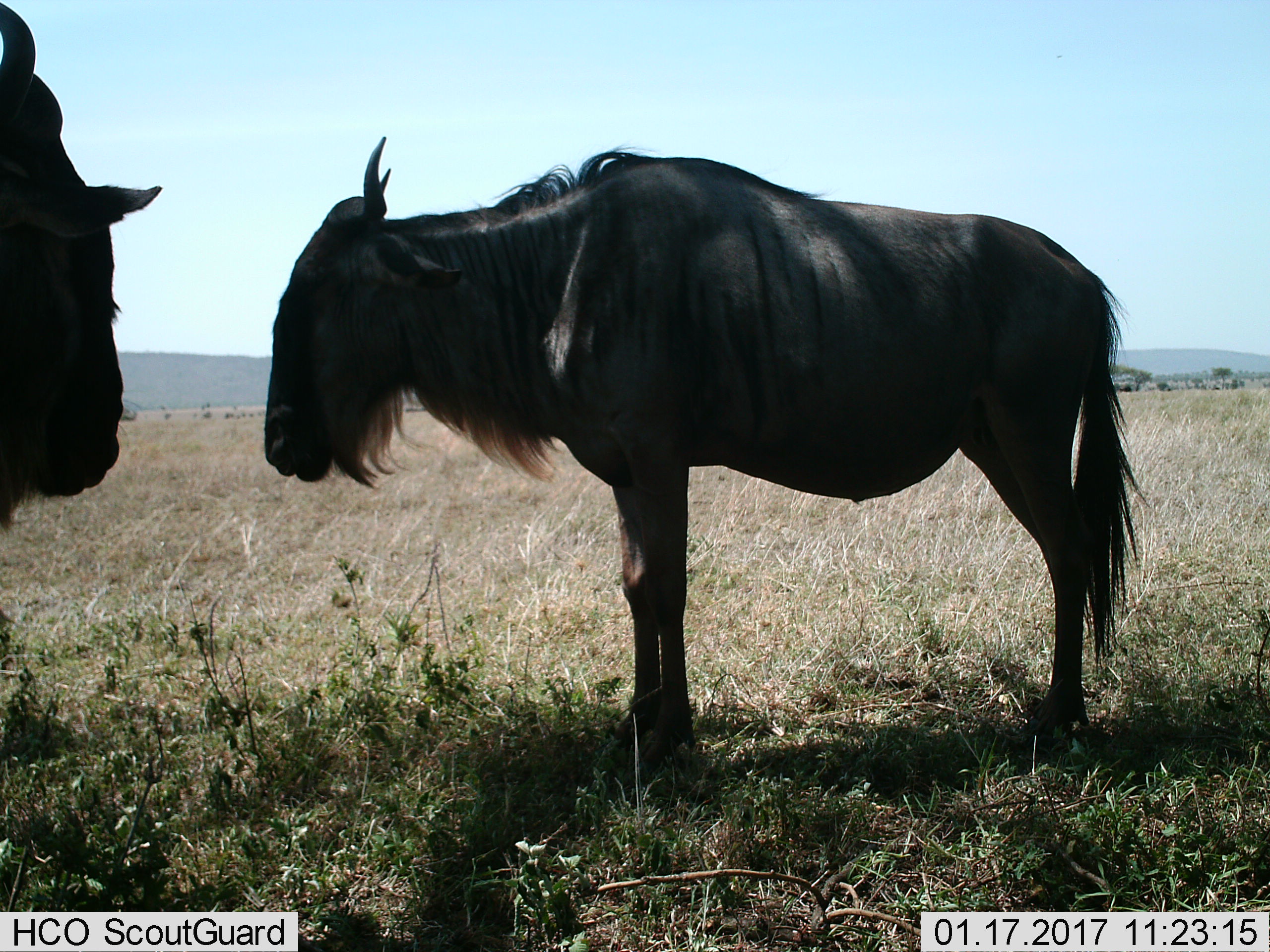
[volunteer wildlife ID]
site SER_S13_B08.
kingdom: Animalia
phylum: Chordata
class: Mammalia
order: Artiodactyla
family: Bovidae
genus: Connochaetes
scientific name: Connochaetes taurinus taurinus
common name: blue wildebeest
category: wildebeestblue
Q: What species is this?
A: Wildebeestblue (blue wildebeest) (Connochaetes taurinus taurinus).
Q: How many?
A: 2.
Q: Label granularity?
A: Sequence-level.